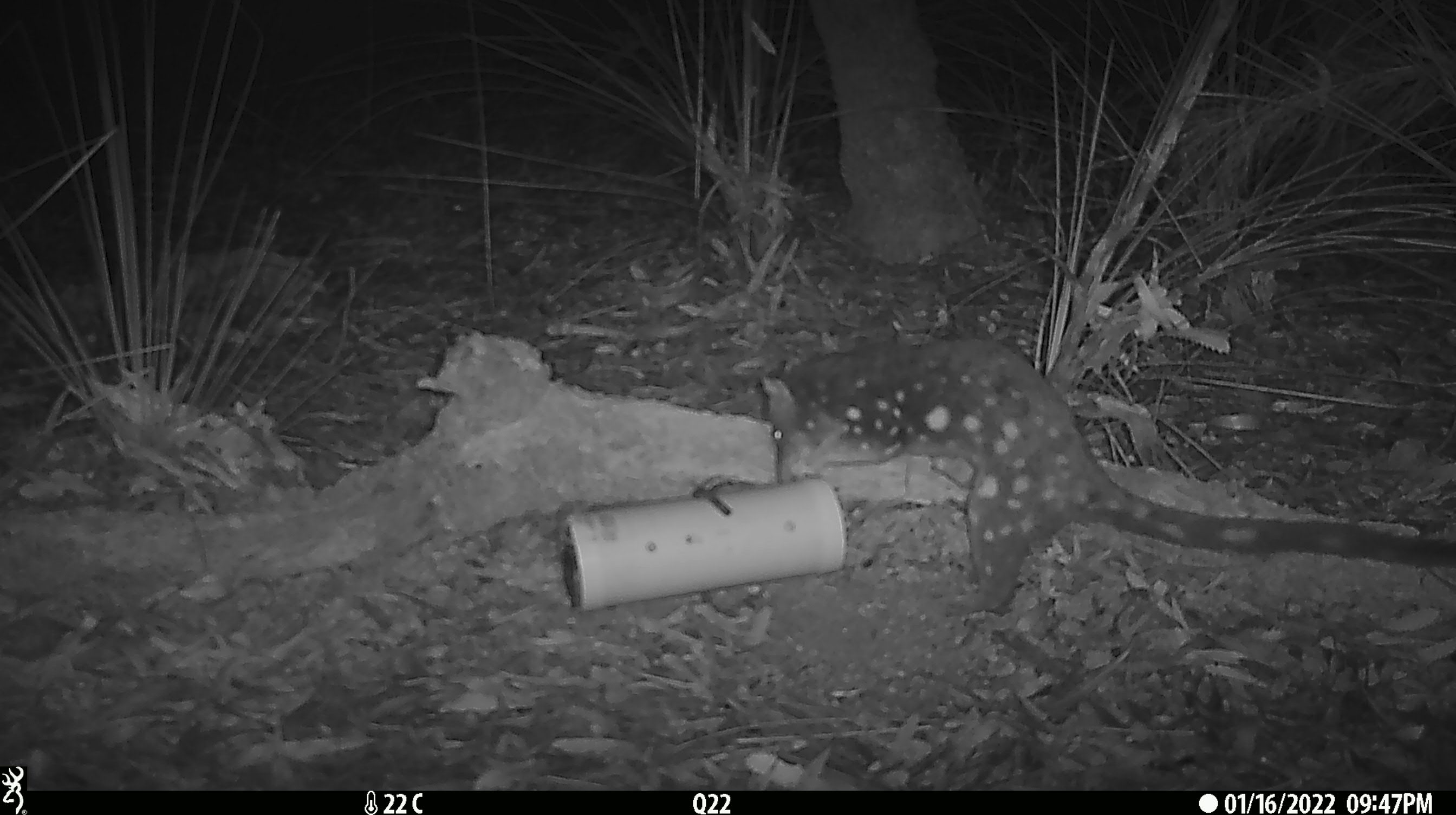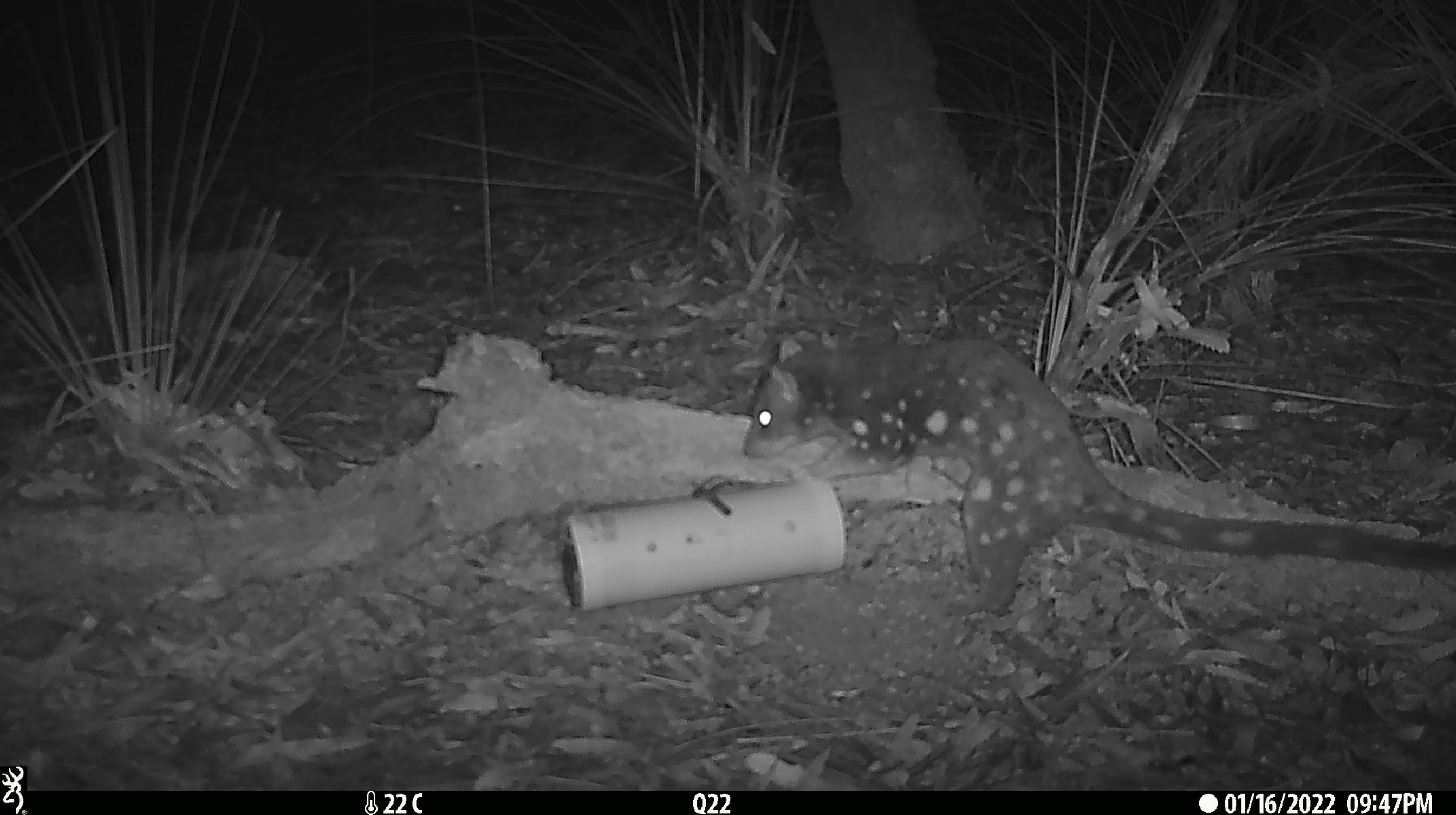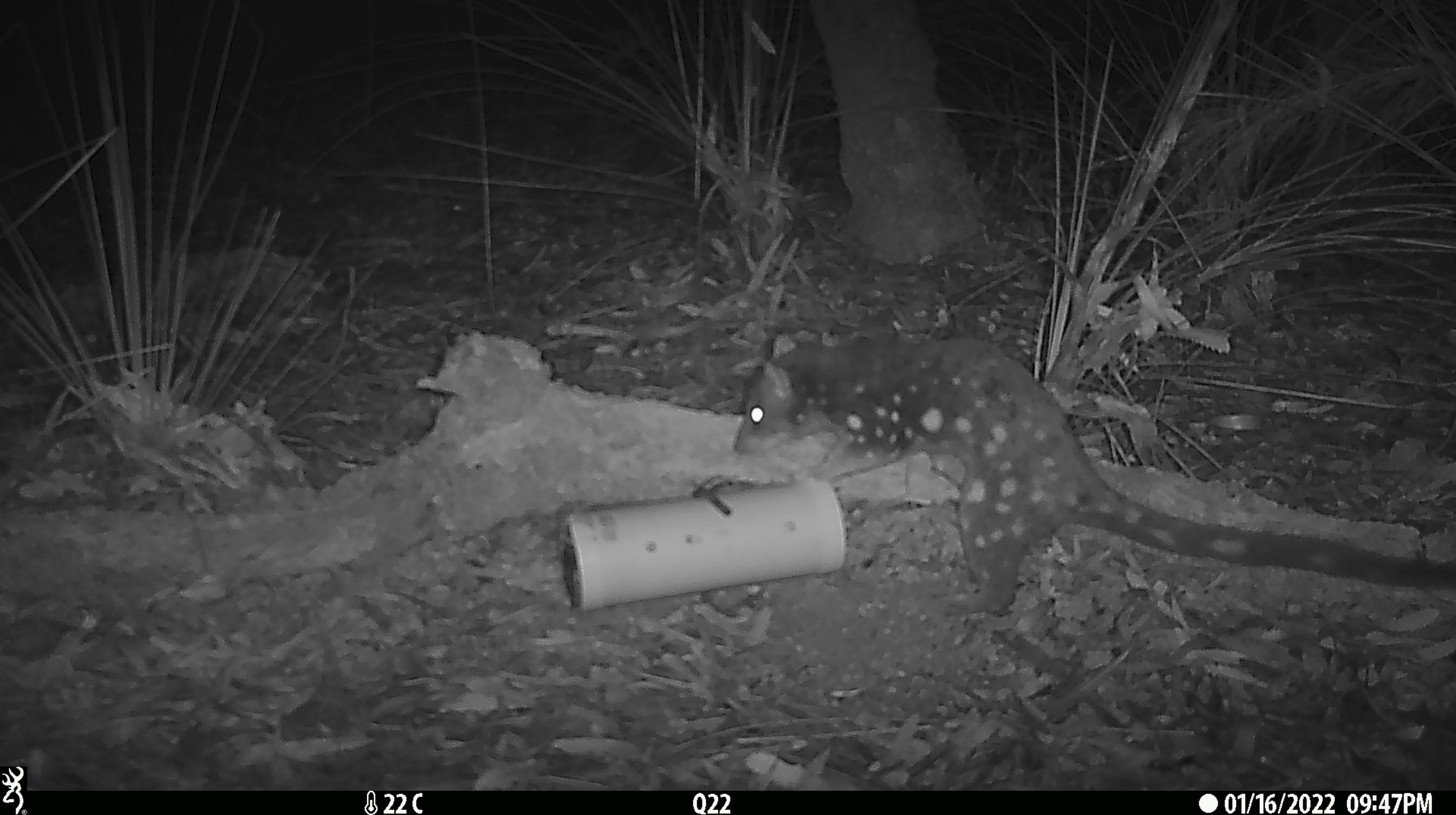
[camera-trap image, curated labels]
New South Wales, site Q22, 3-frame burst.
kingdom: Animalia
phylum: Chordata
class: Mammalia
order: Dasyuromorphia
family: Dasyuridae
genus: Dasyurus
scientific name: Dasyurus maculatus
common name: spotted-tailed quoll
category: quoll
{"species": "quoll (spotted-tailed quoll) (Dasyurus maculatus)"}